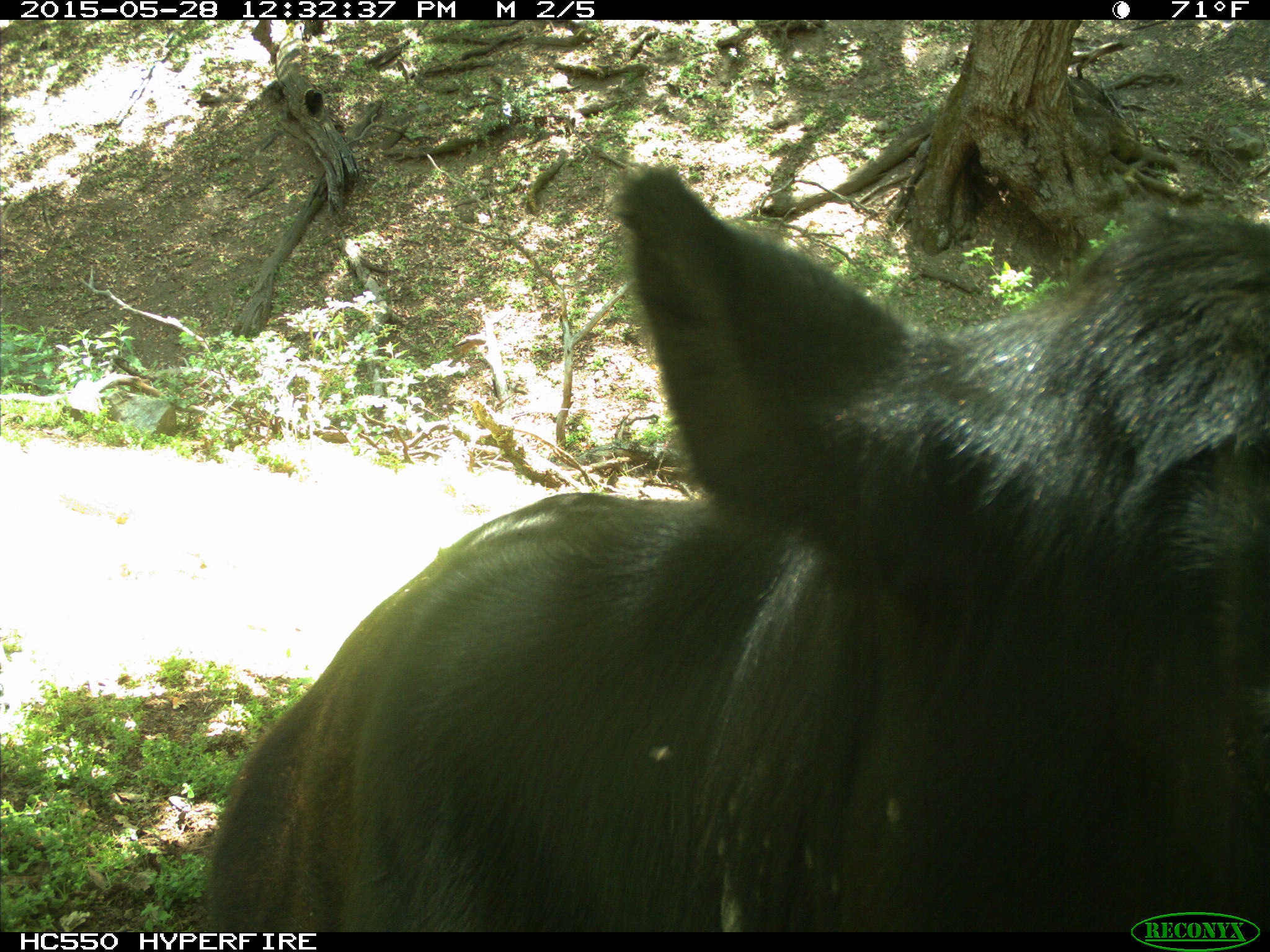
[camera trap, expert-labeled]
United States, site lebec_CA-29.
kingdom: Animalia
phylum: Chordata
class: Mammalia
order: Artiodactyla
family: Bovidae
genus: Bos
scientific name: Bos taurus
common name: domestic cow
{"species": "Bos taurus (domestic cow)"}